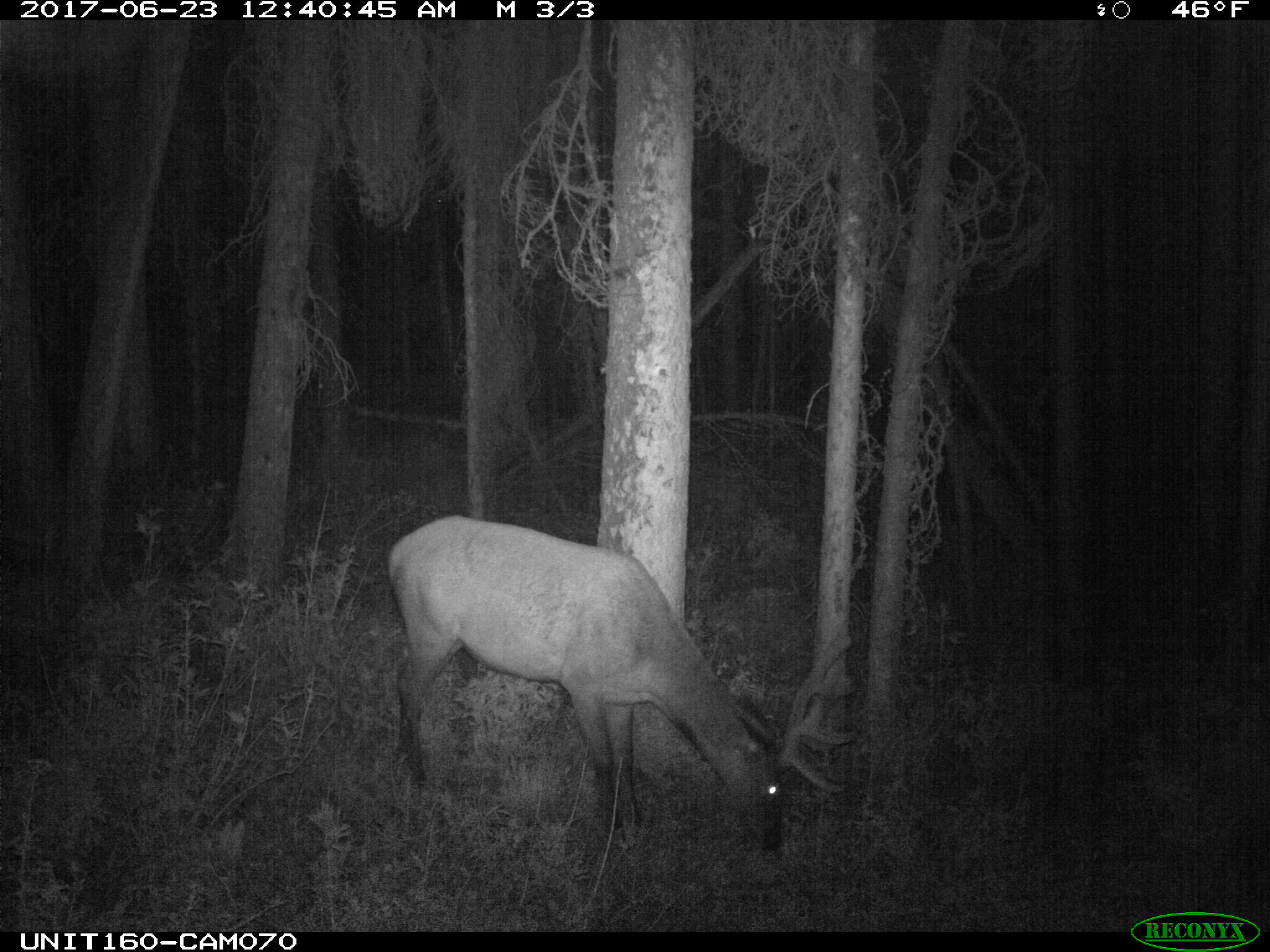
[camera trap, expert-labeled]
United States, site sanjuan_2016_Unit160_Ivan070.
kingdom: Animalia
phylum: Chordata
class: Mammalia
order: Artiodactyla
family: Cervidae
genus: Cervus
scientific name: Cervus elaphus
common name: red deer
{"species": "Cervus elaphus (red deer)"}